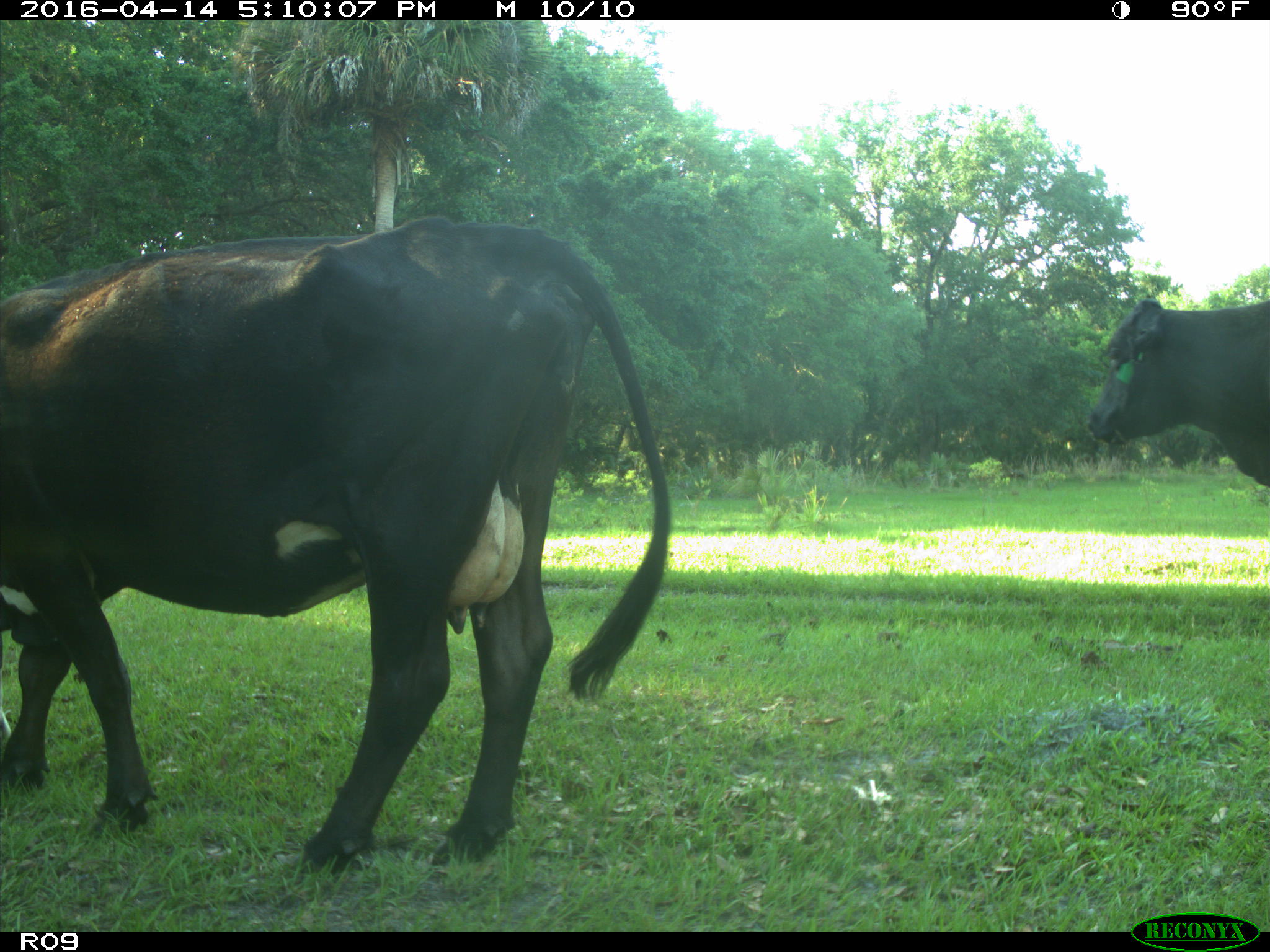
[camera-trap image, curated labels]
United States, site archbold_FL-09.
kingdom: Animalia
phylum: Chordata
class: Mammalia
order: Artiodactyla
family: Bovidae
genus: Bos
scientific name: Bos taurus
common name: domestic cow